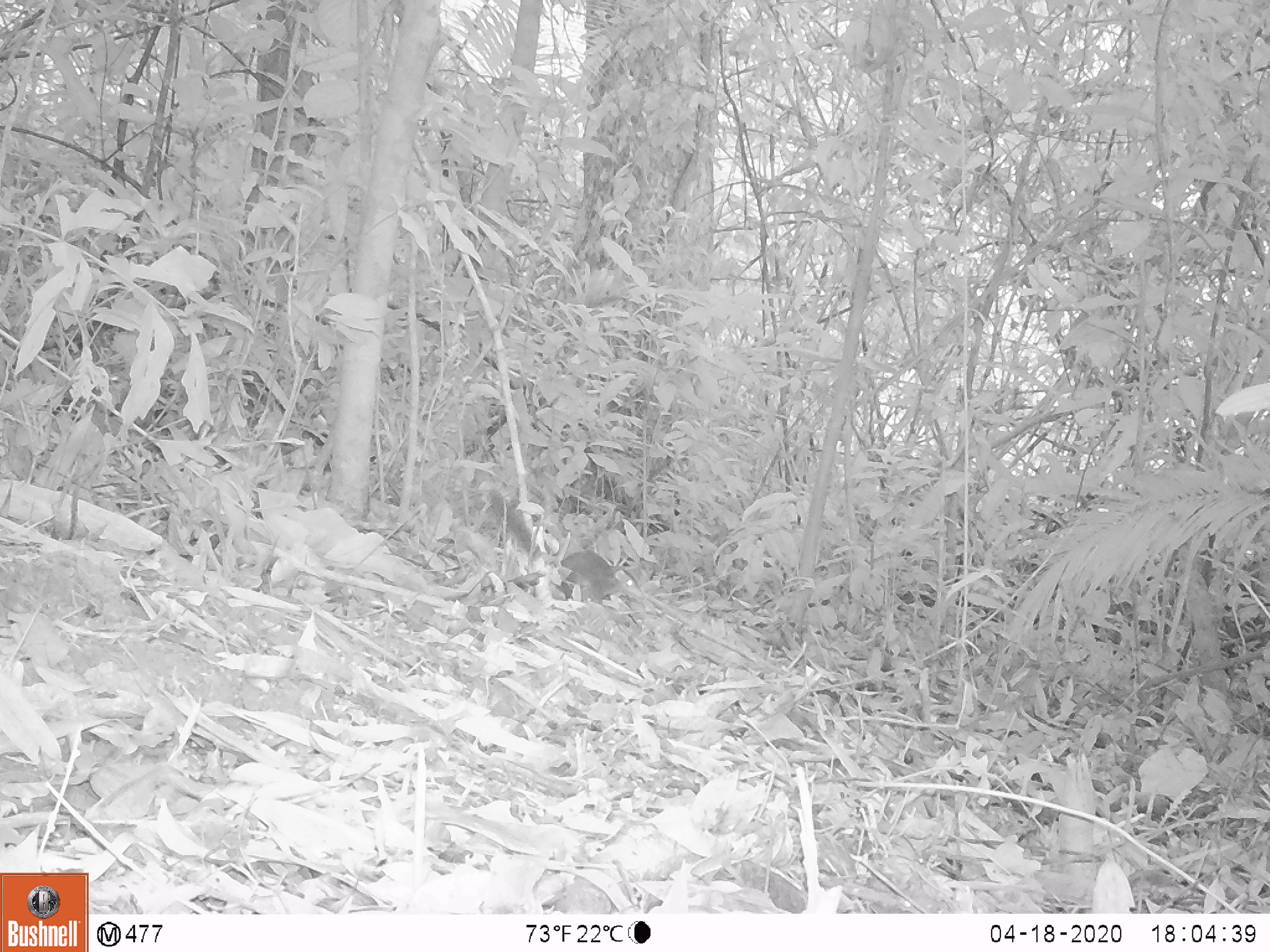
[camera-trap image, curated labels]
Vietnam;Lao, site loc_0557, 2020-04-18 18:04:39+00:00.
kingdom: Animalia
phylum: Chordata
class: Mammalia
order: Scandentia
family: Tupaiidae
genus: Tupaia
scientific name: Tupaia belangeri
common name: northern treeshrew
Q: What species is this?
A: Northern treeshrew (Tupaia belangeri).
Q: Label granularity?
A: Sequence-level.